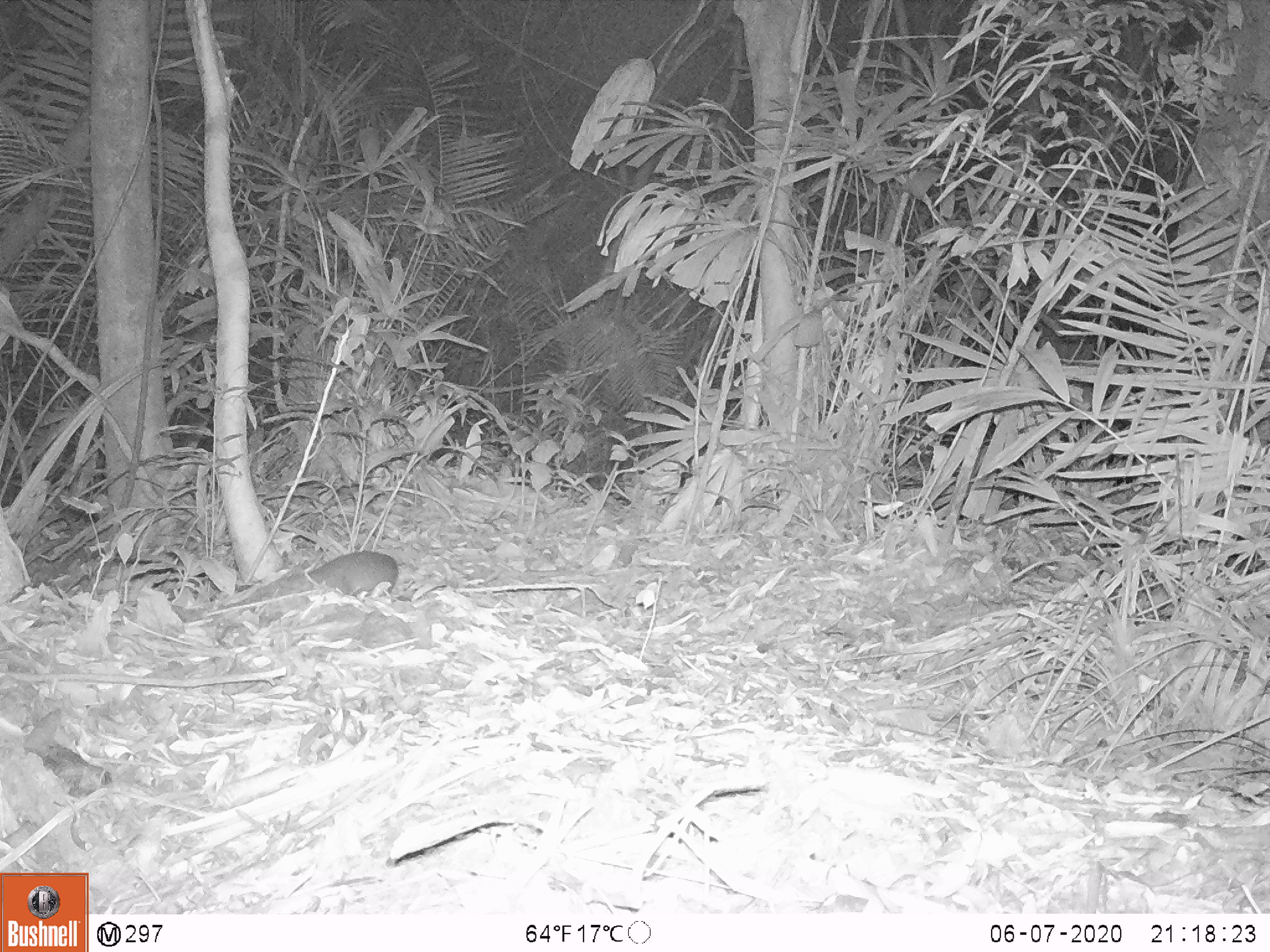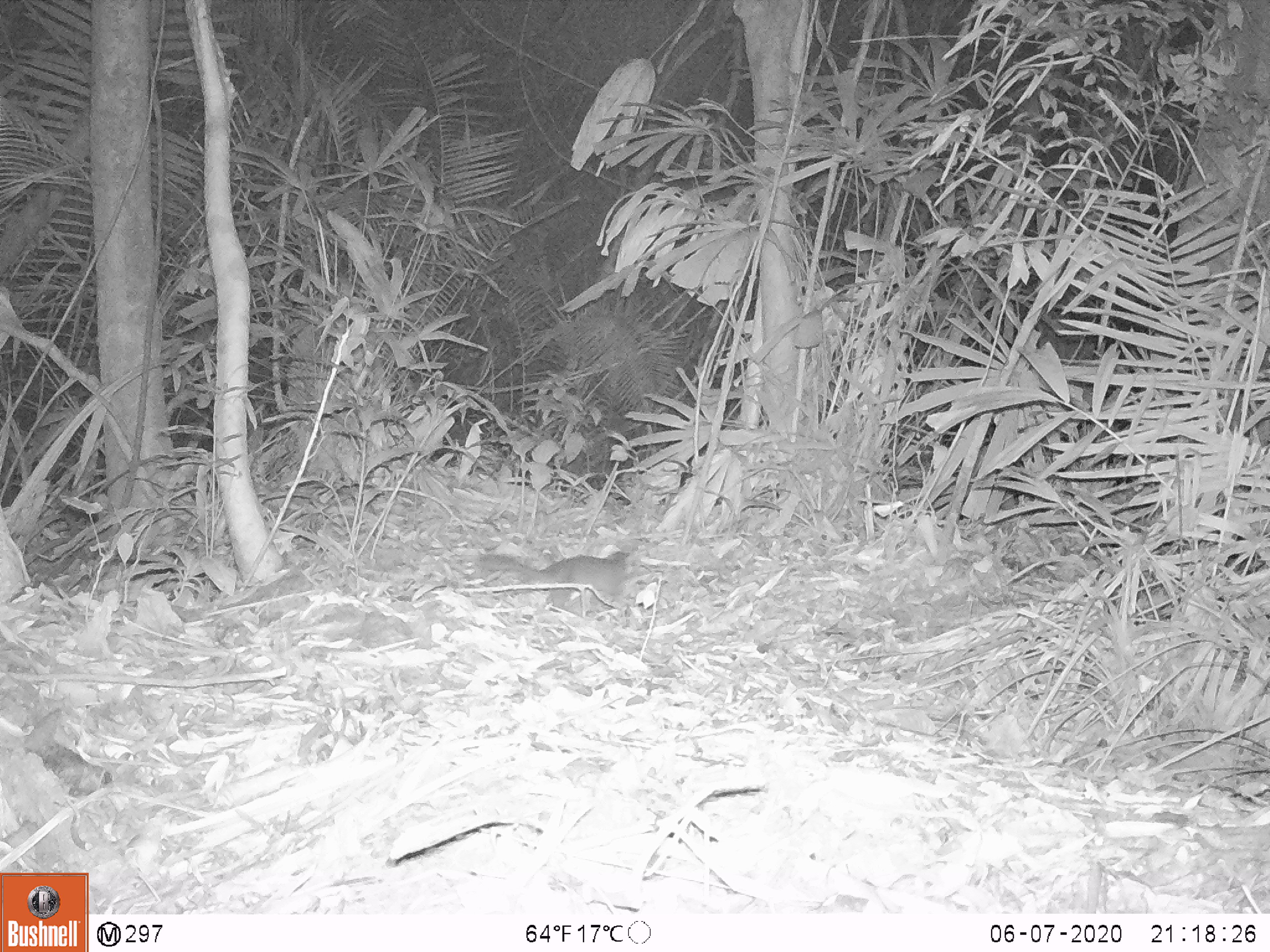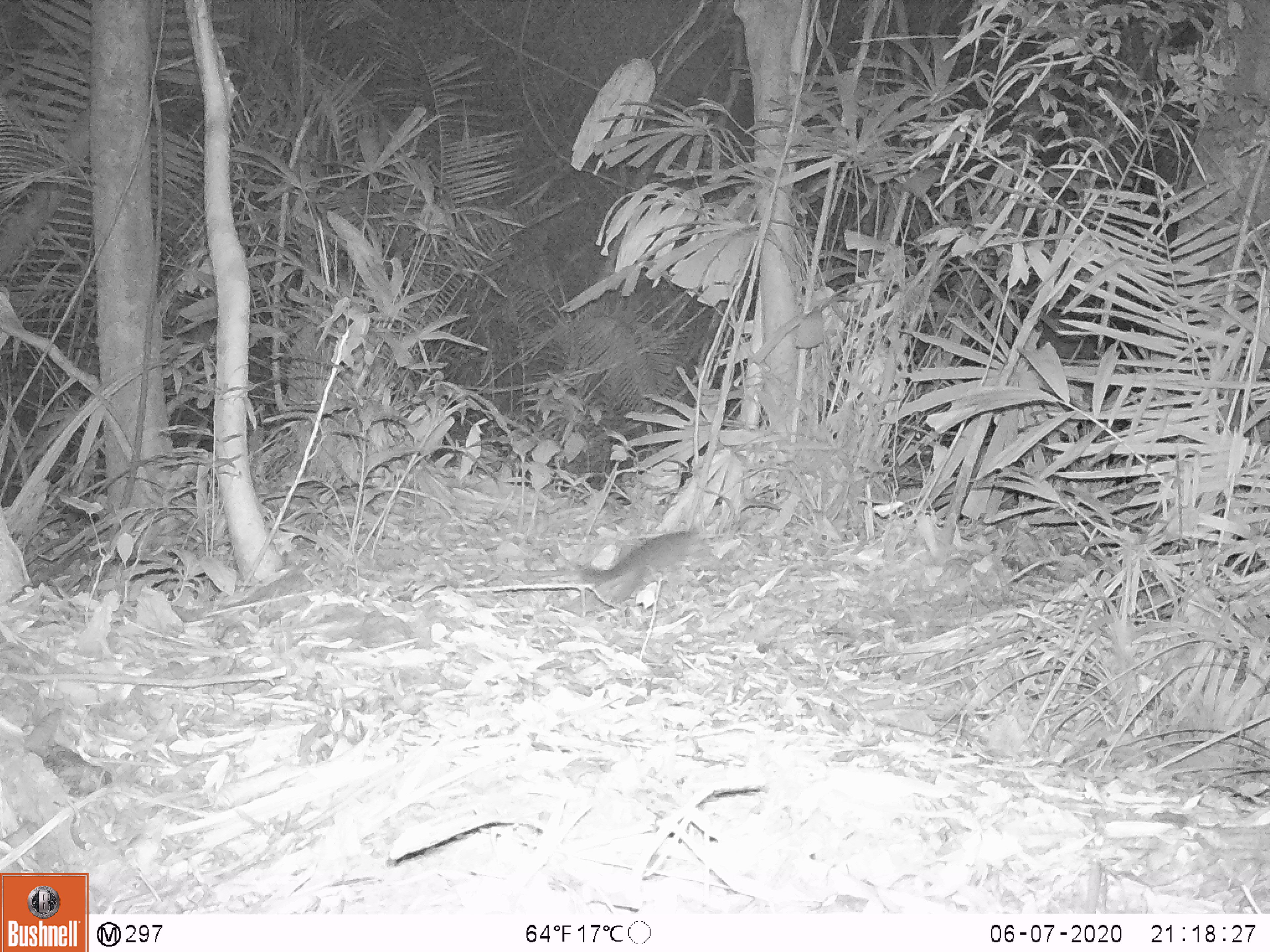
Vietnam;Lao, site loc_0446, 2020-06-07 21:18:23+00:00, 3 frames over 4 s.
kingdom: Animalia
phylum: Chordata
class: Mammalia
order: Carnivora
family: Mustelidae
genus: Melogale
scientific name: Melogale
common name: ferret badger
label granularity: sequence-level